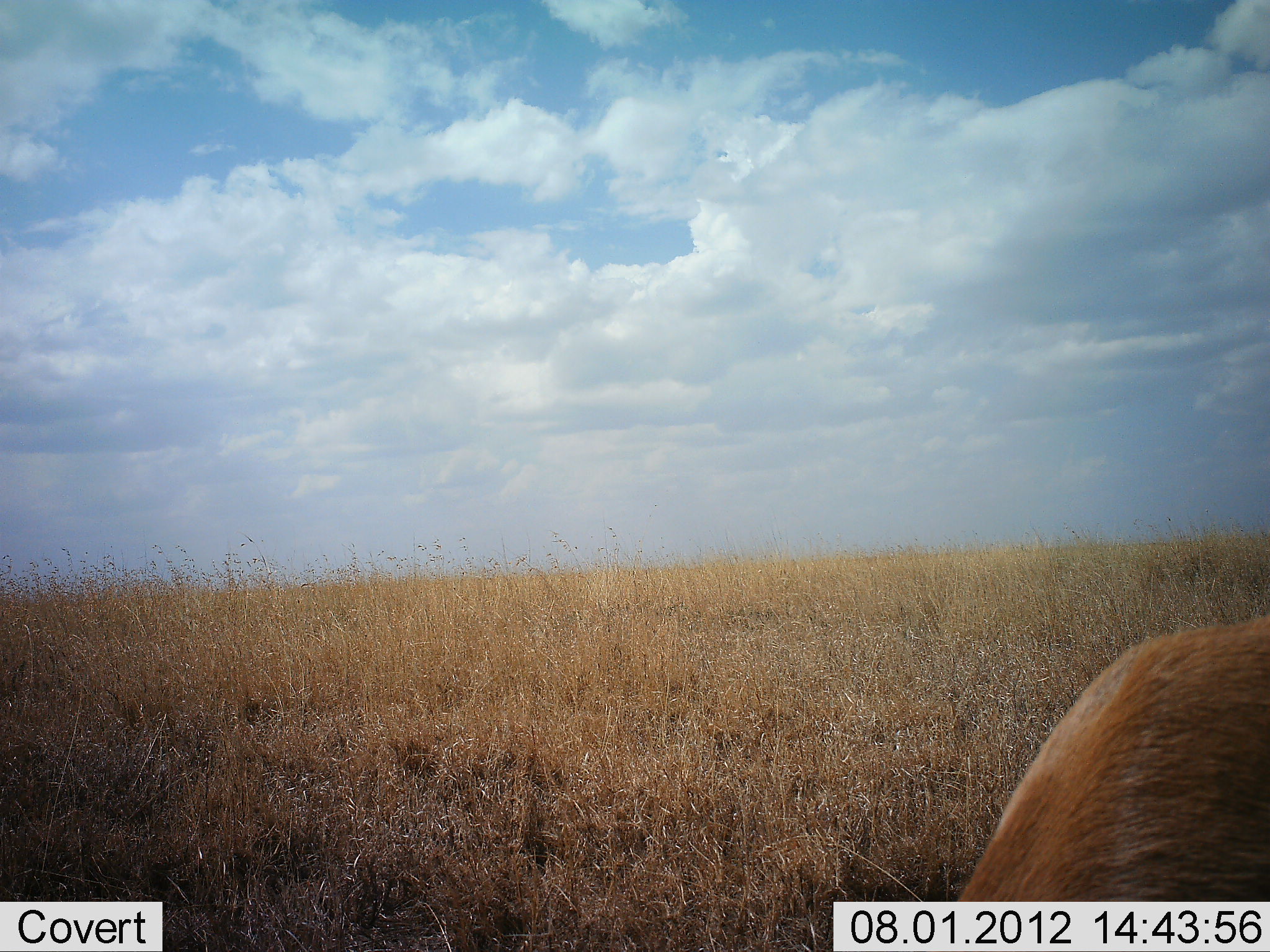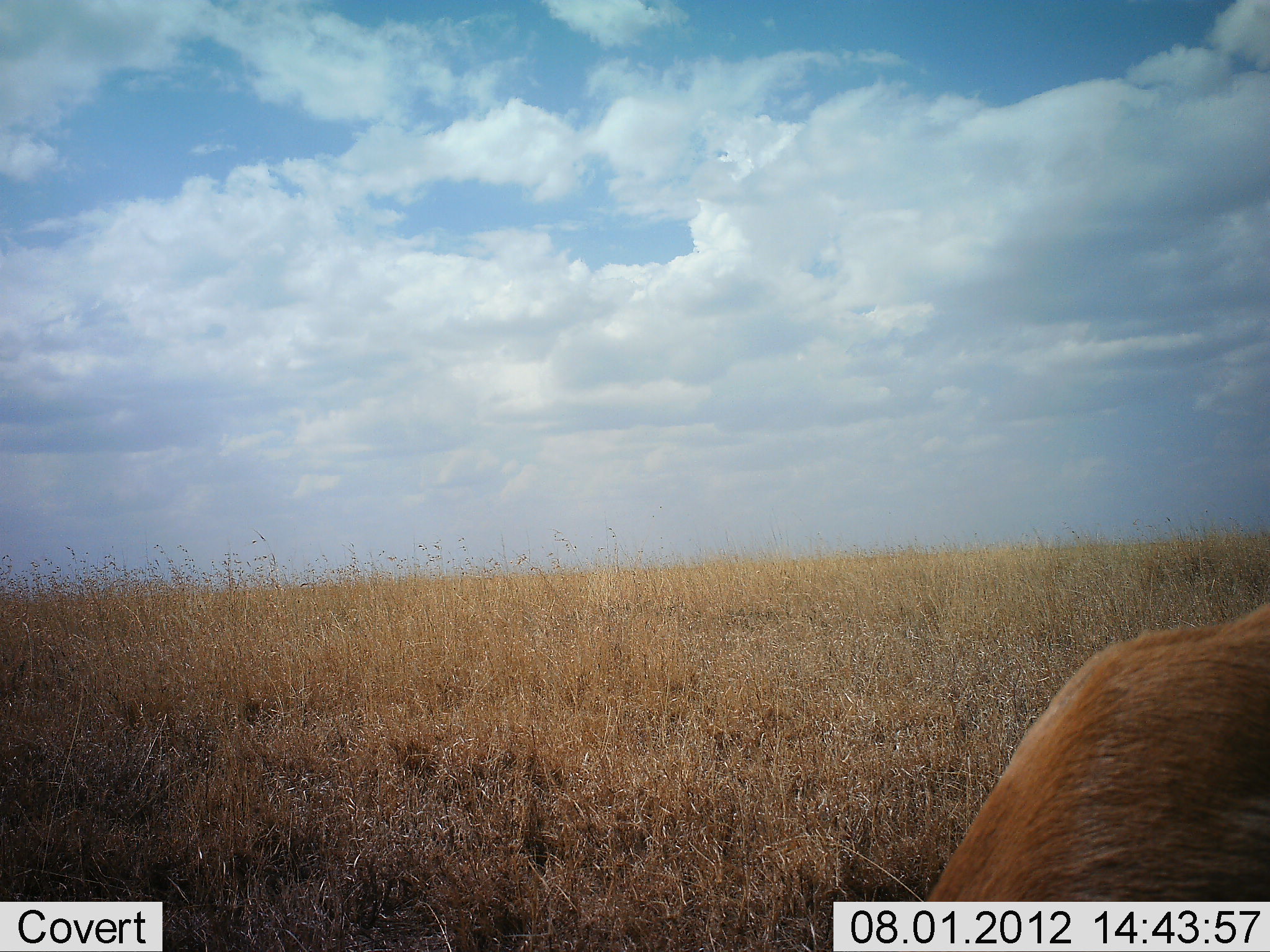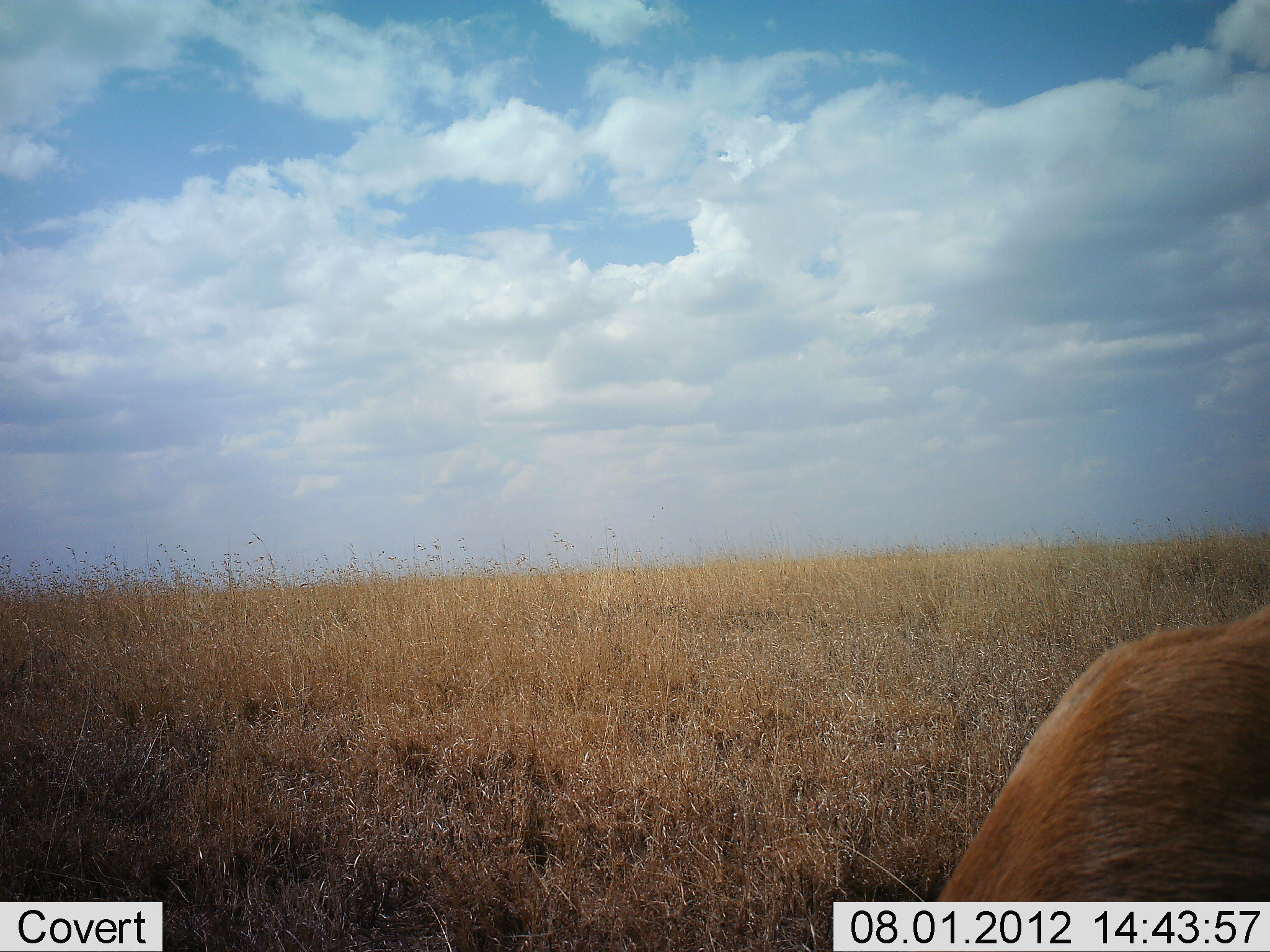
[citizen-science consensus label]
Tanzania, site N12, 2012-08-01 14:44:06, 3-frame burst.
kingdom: Animalia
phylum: Chordata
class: Mammalia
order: Artiodactyla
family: Bovidae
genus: Eudorcas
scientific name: Eudorcas thomsonii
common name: thomson's gazelle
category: gazellethomsons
Gazellethomsons (thomson's gazelle) (Eudorcas thomsonii), count 1. Behavior (volunteer vote fractions): standing 80%, resting 0%, moving 20%, interacting 0%. Young present (vote fraction): 0%. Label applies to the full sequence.